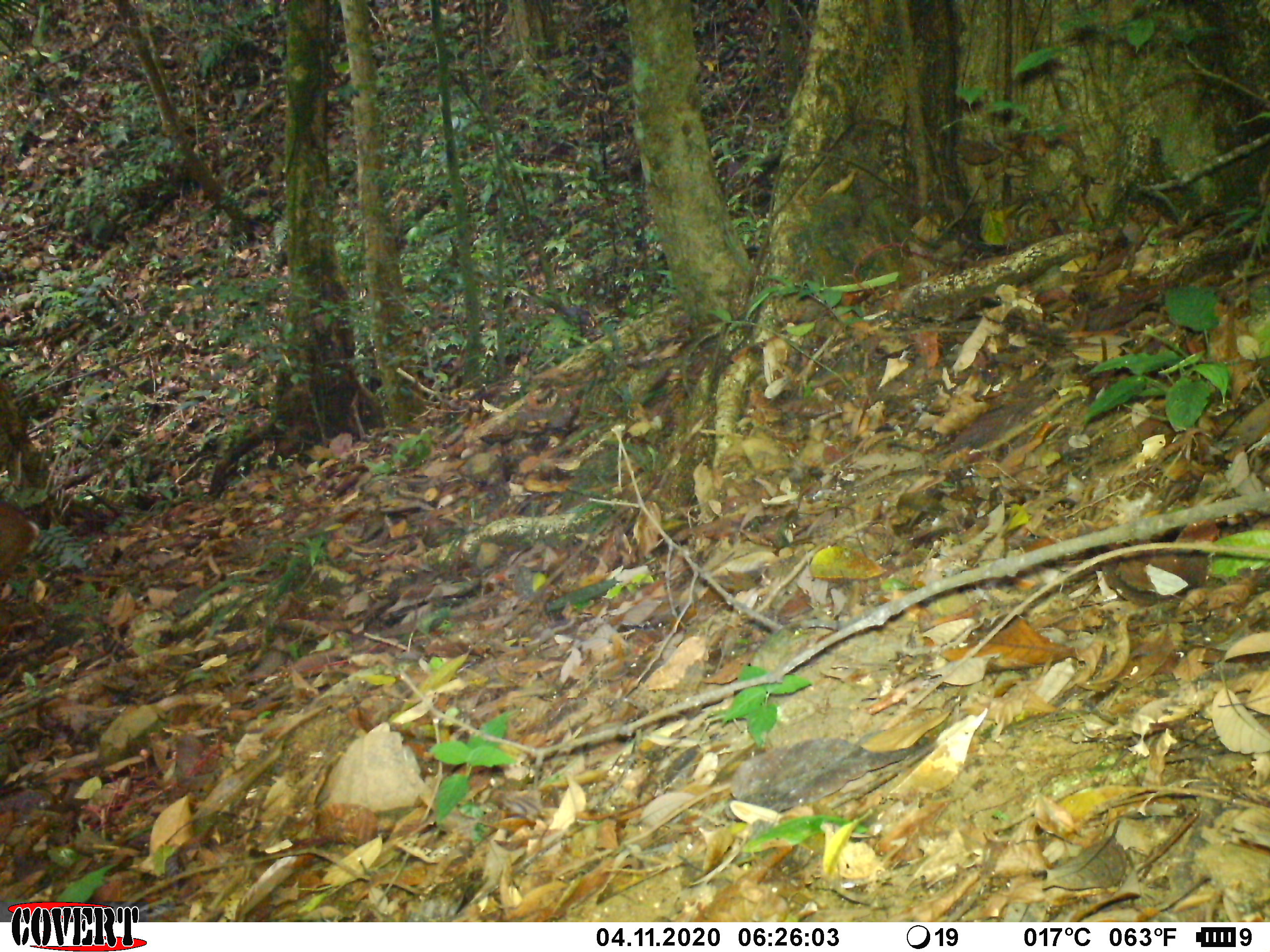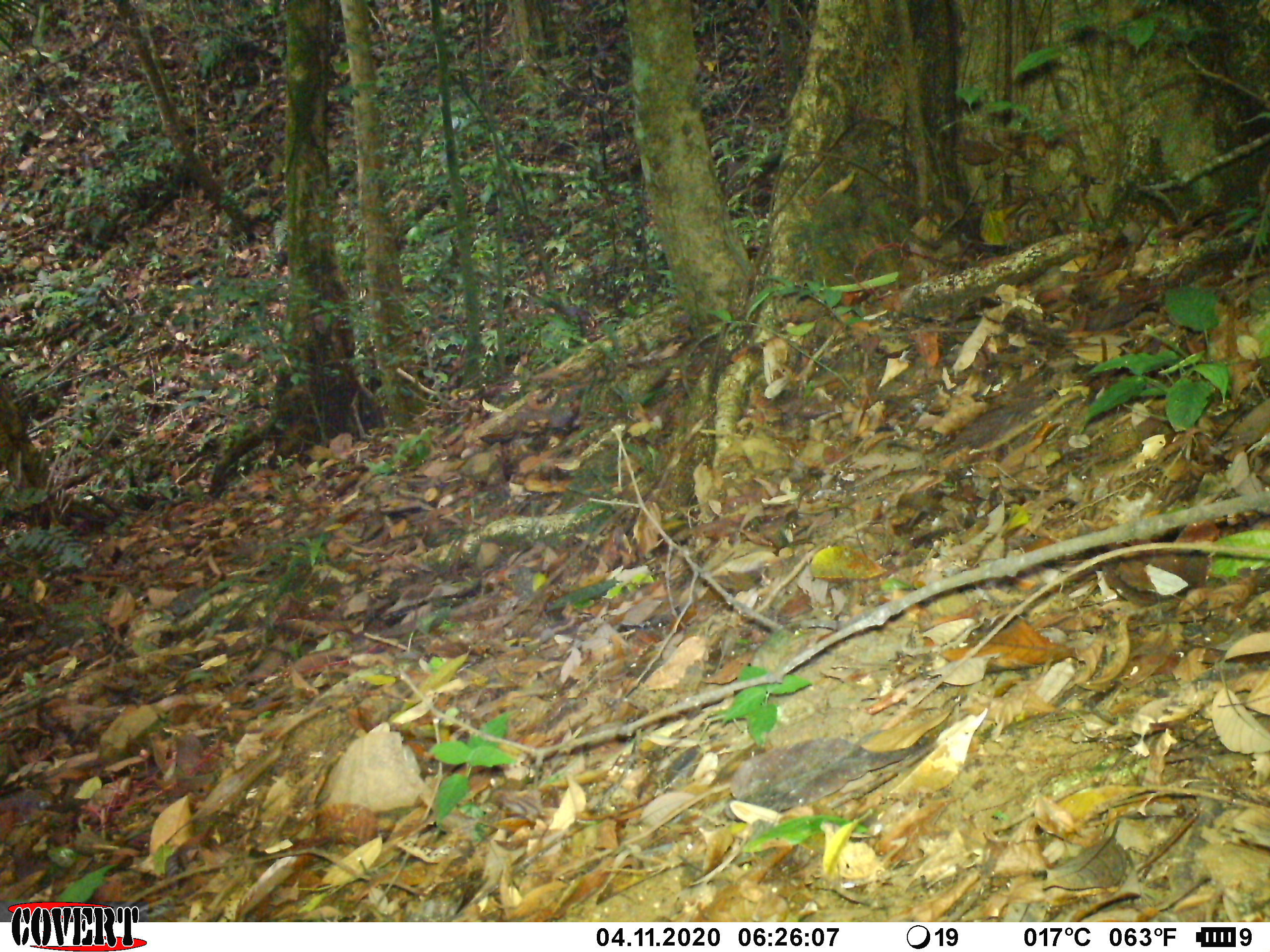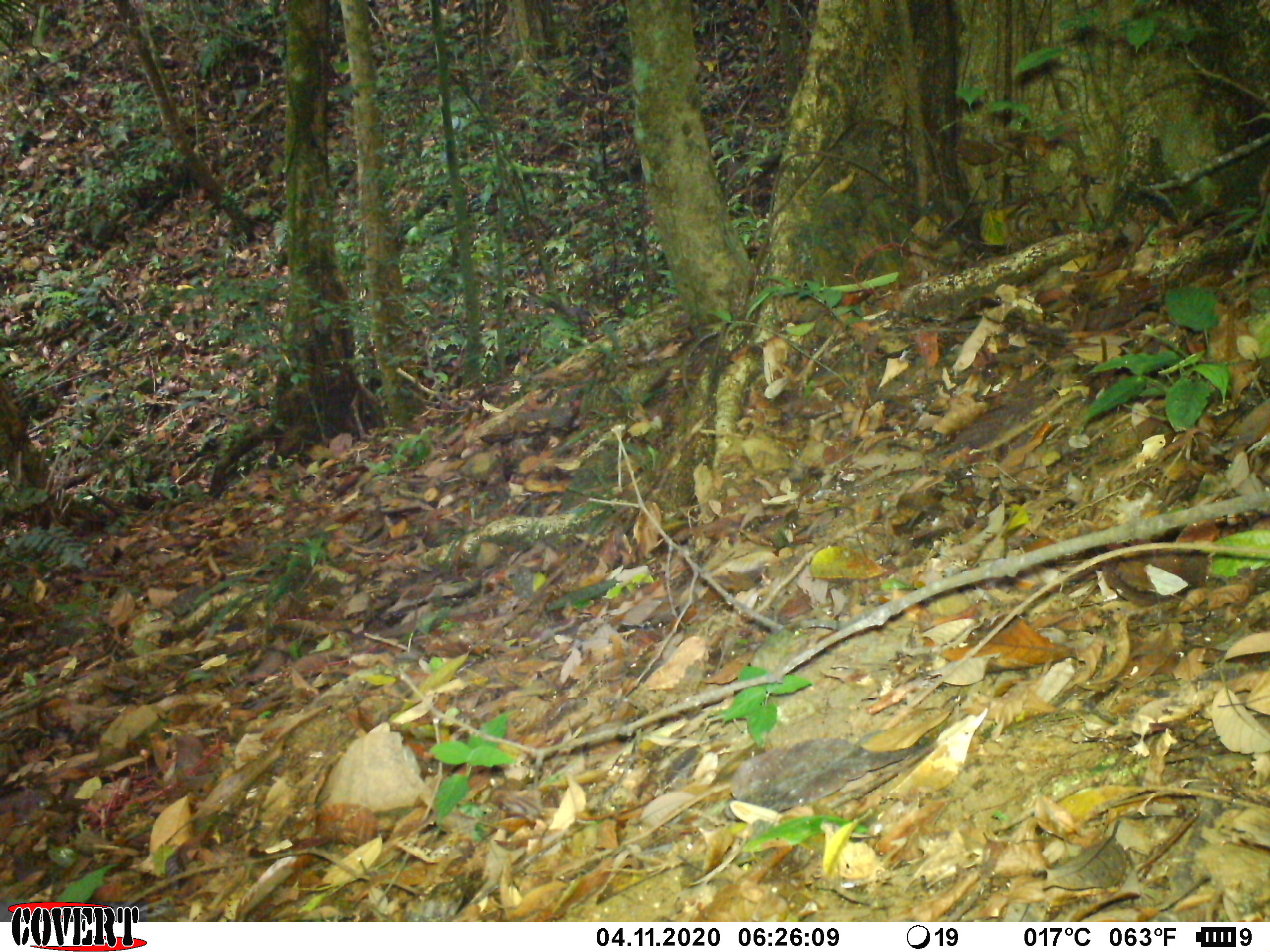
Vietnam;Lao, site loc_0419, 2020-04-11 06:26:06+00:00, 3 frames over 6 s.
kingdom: Animalia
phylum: Chordata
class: Mammalia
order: Artiodactyla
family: Cervidae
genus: Muntiacus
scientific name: Muntiacus vuquangensis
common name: large-antlered muntjac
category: large antlered muntjac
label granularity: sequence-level